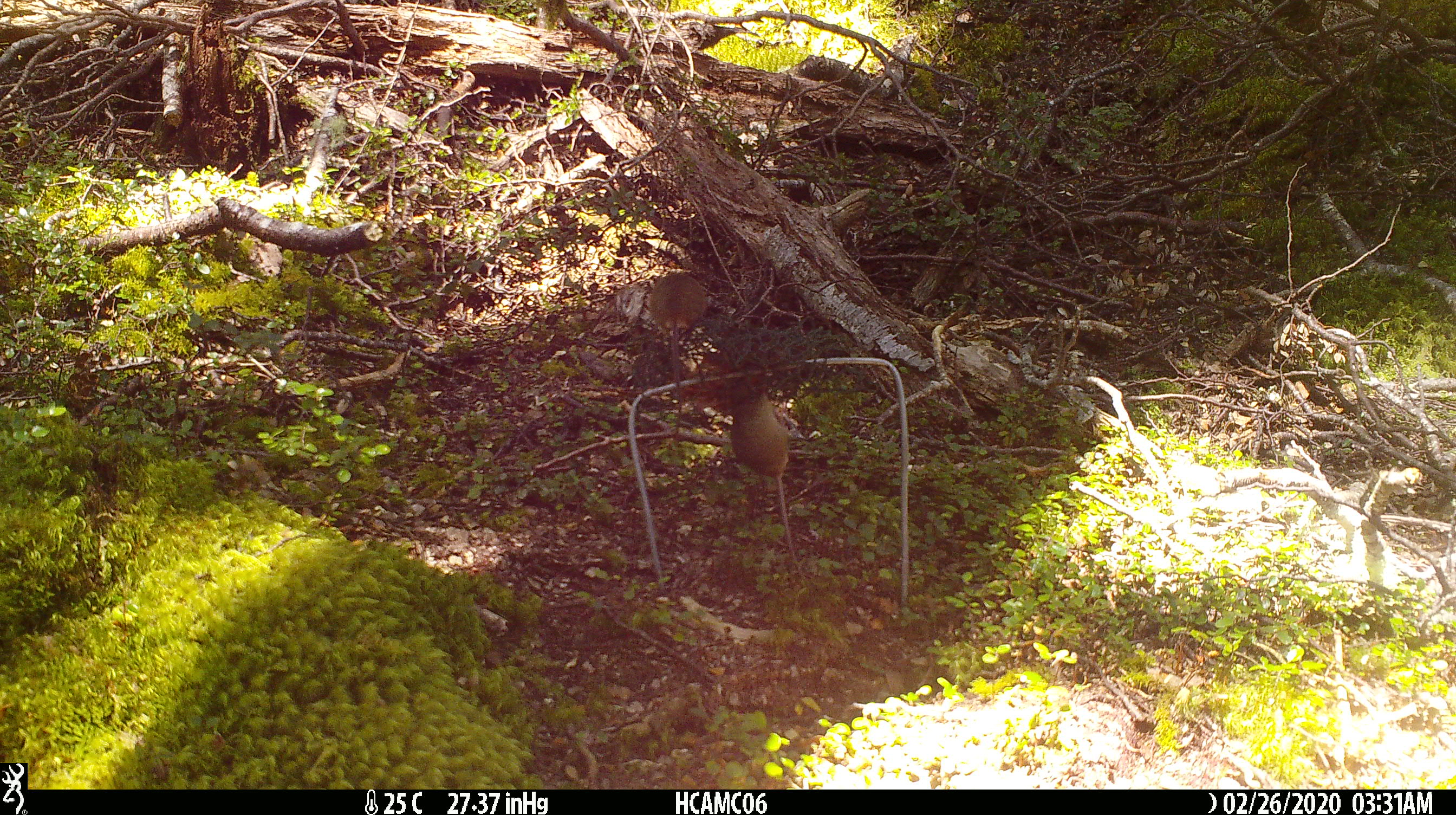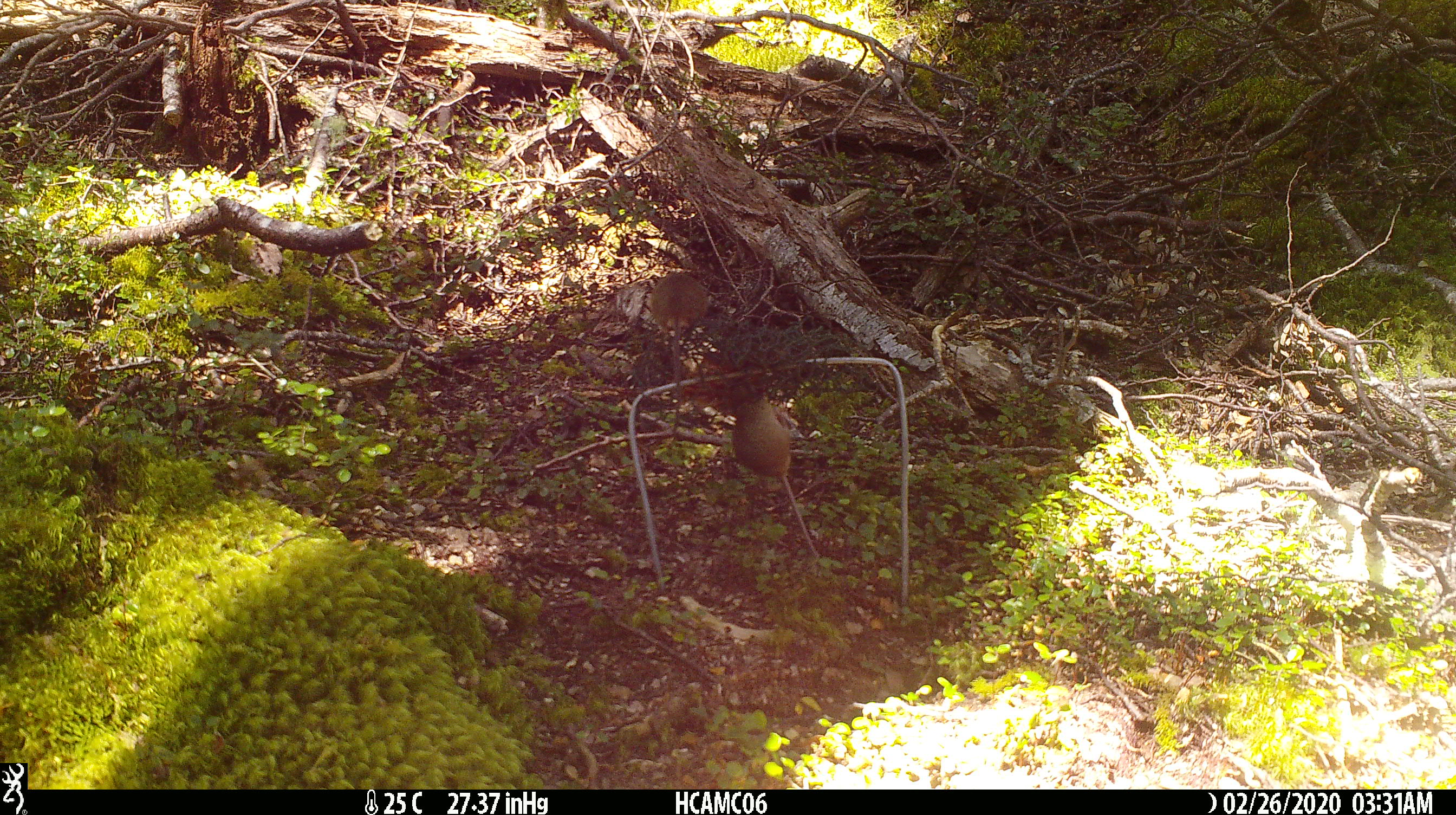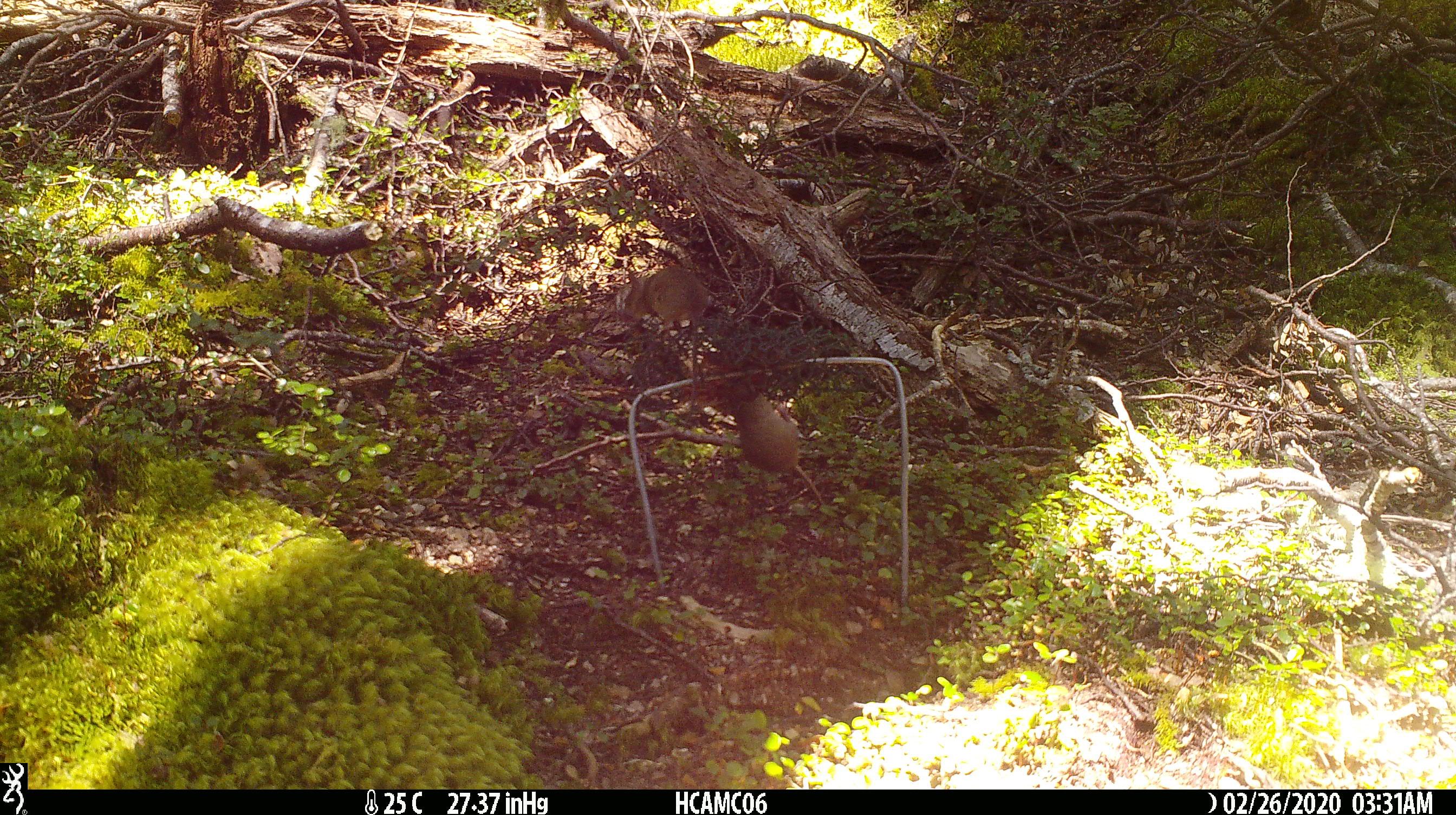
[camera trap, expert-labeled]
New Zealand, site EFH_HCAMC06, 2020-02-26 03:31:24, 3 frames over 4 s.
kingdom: Animalia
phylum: Chordata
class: Mammalia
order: Rodentia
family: Muridae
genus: Mus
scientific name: Mus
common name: mouse